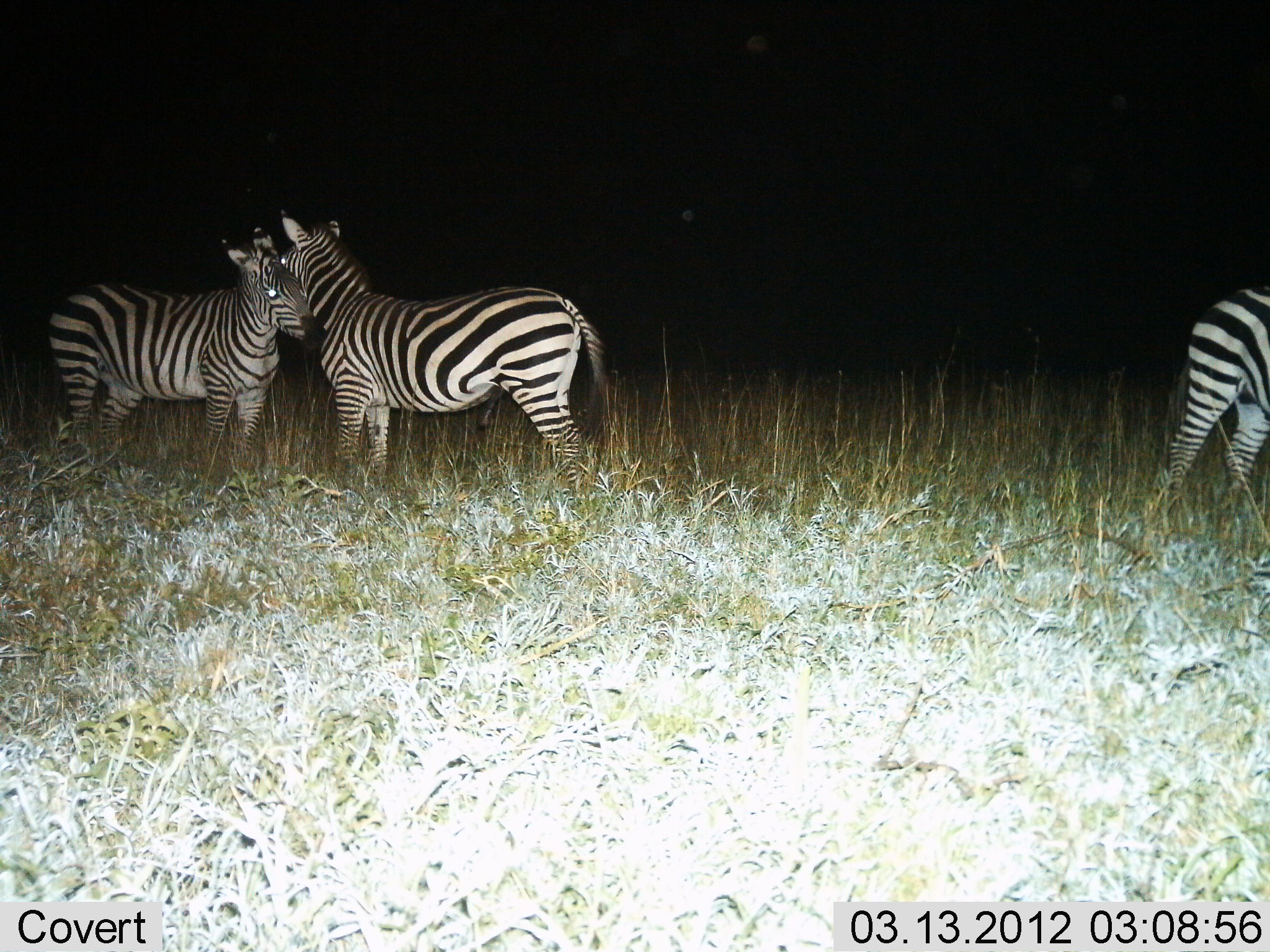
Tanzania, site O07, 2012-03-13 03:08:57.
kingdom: Animalia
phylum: Chordata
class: Mammalia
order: Perissodactyla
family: Equidae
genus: Equus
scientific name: Equus quagga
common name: plains zebra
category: zebra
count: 3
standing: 74%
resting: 0%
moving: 16%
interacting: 79%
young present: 0%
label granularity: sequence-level